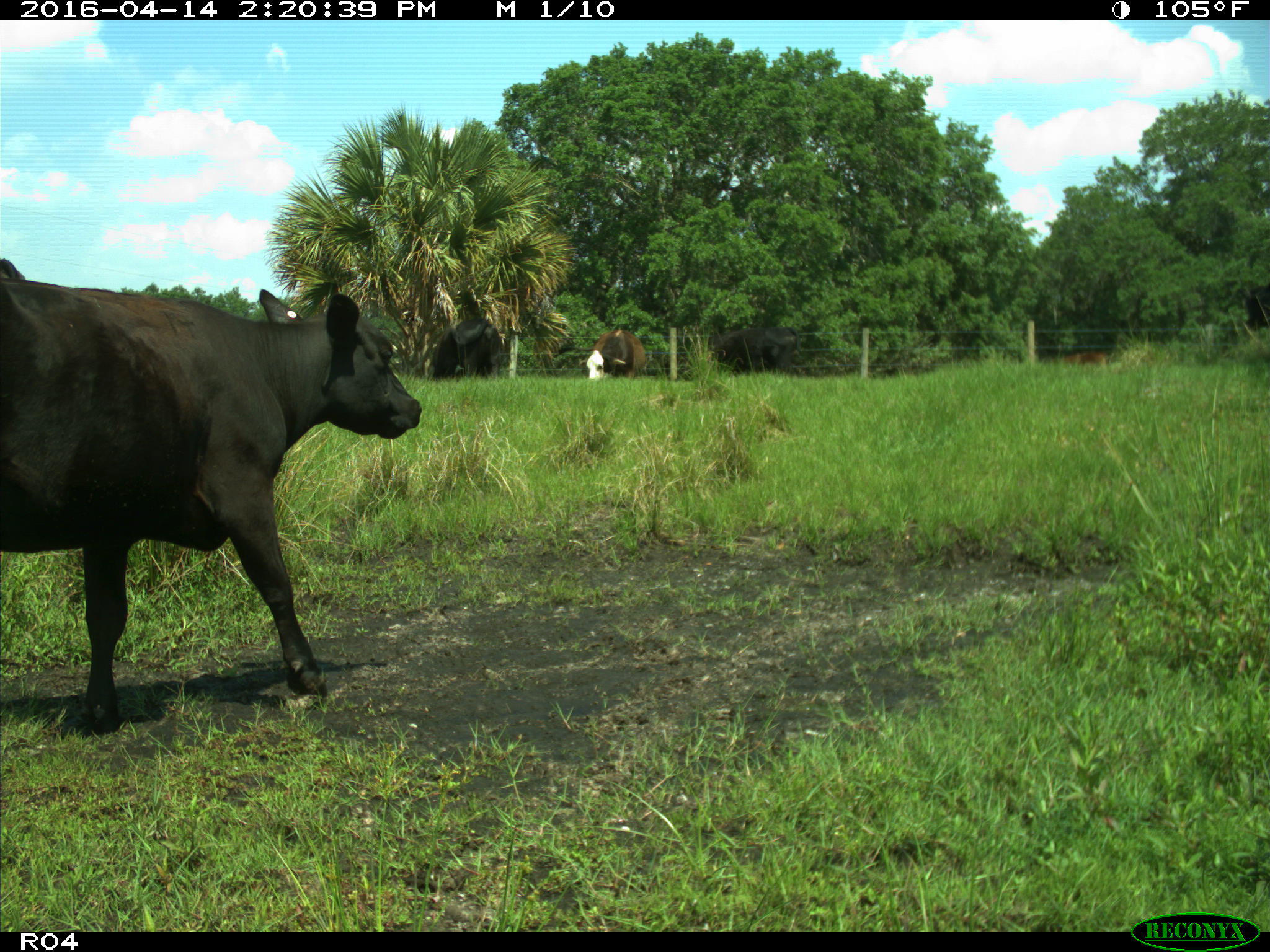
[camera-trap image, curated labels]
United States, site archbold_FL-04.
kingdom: Animalia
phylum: Chordata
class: Mammalia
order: Artiodactyla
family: Bovidae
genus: Bos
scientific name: Bos taurus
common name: domestic cow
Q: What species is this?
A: Bos taurus (domestic cow).